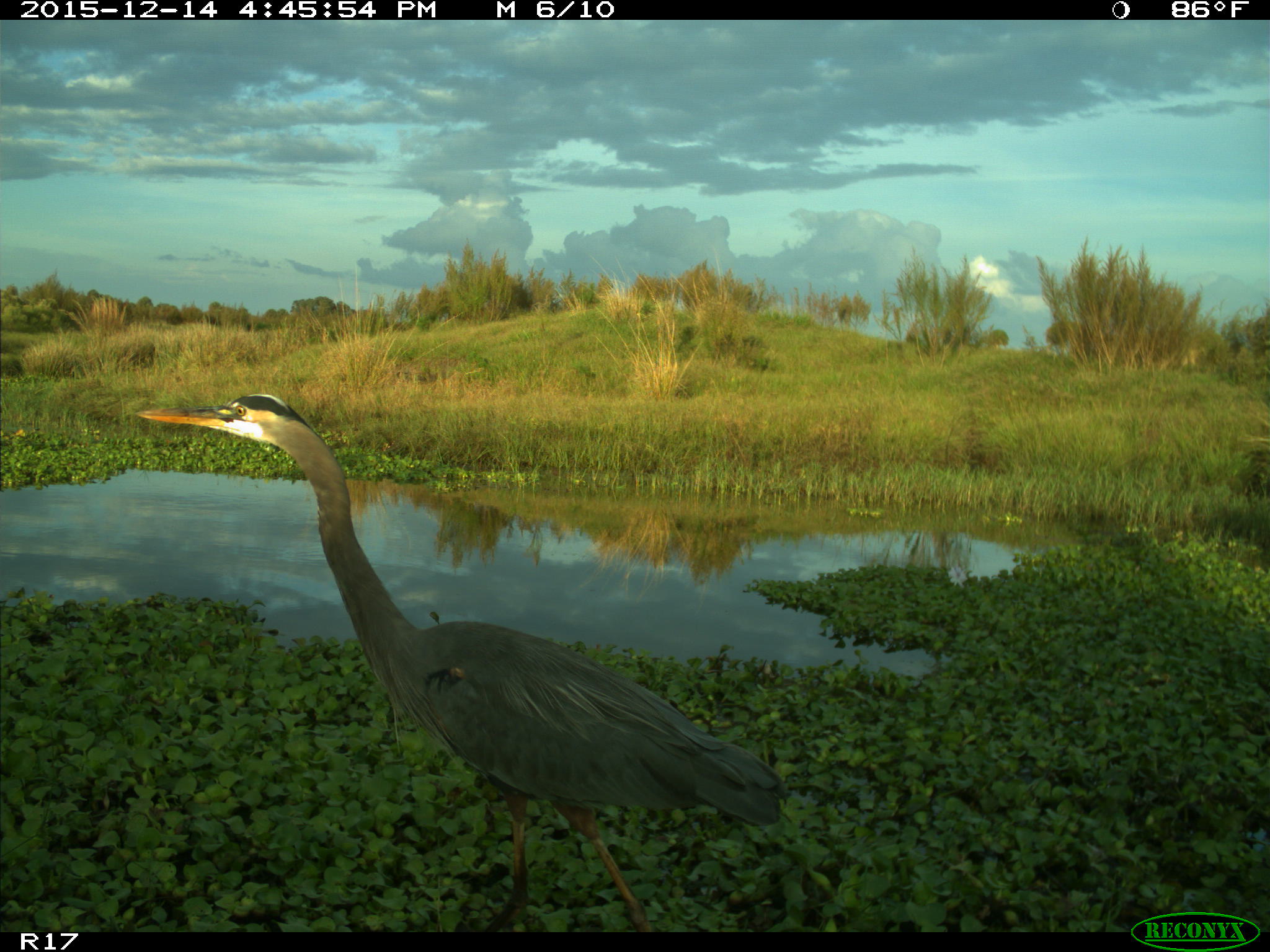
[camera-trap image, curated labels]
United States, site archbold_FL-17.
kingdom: Animalia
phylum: Chordata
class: Aves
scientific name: Aves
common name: birds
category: unidentified bird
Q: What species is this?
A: Unidentified bird (birds) (Aves).